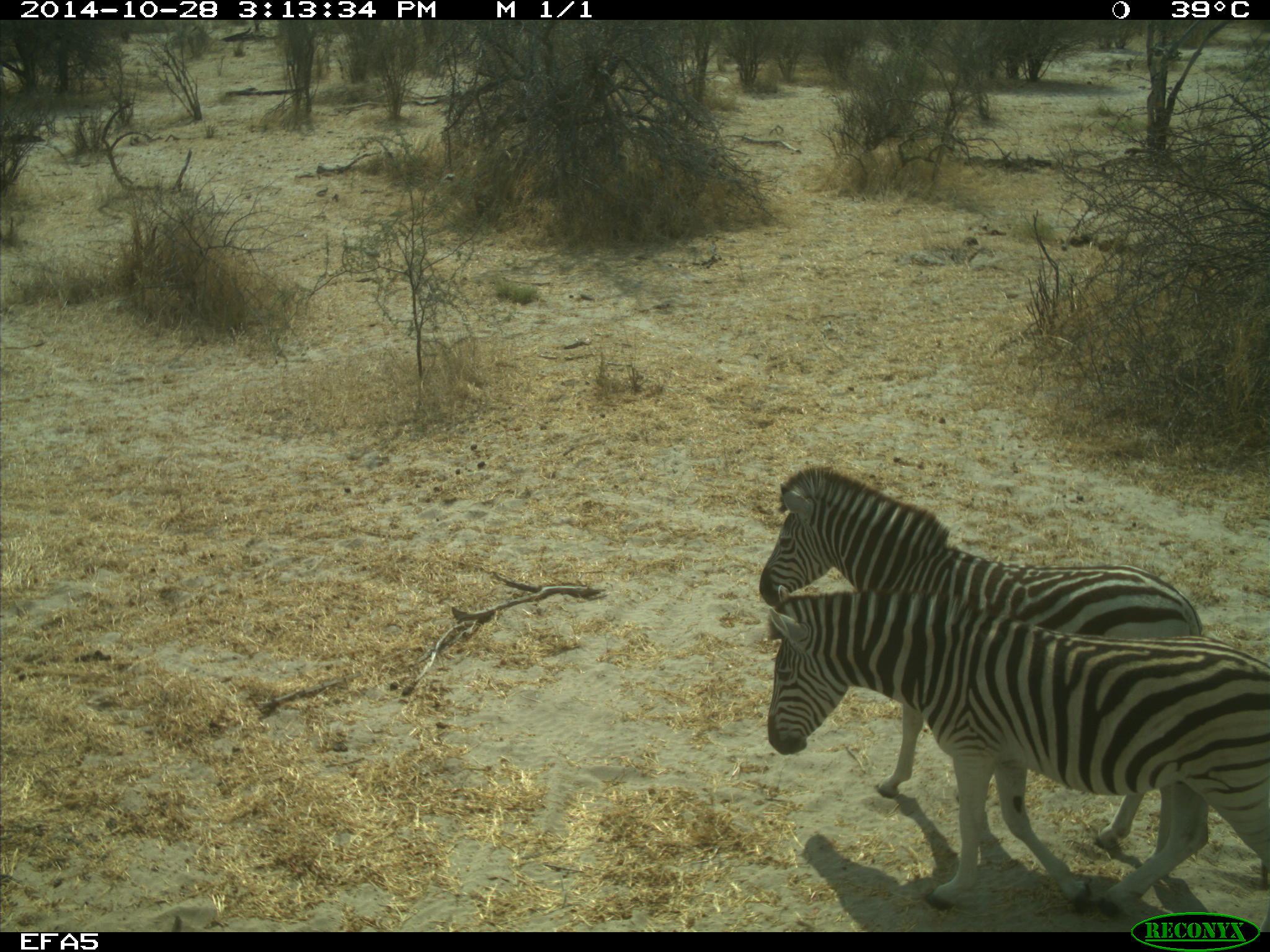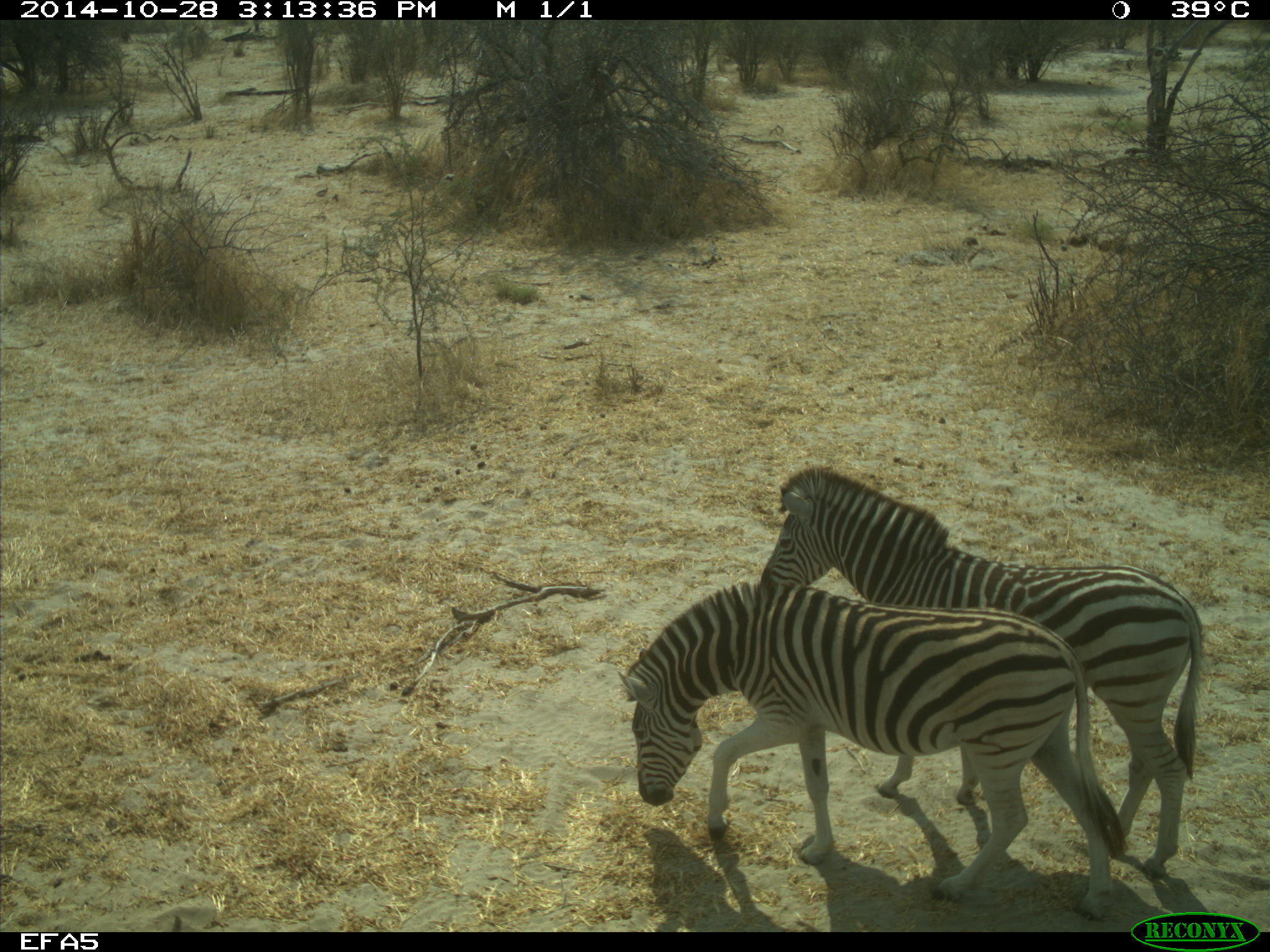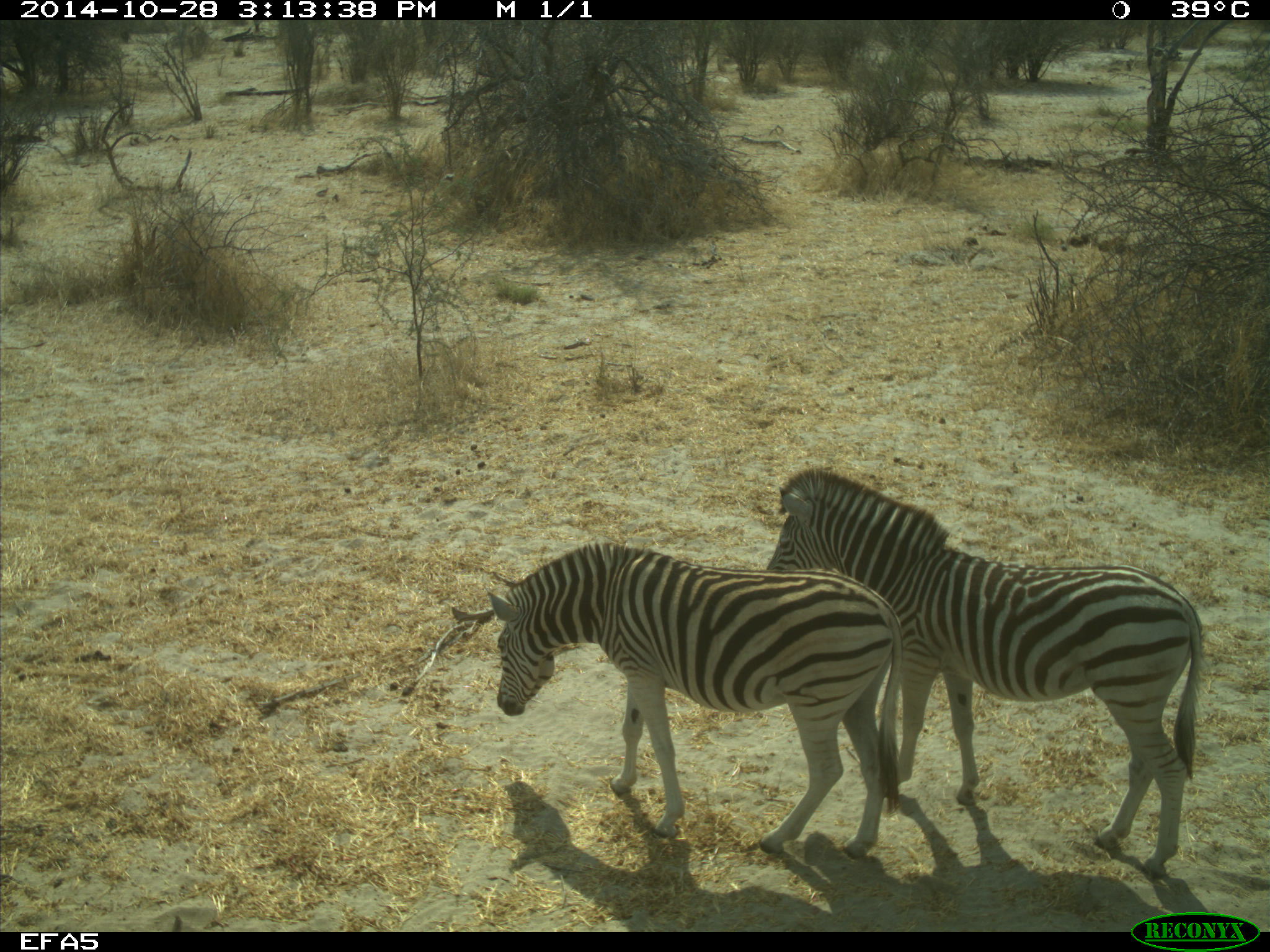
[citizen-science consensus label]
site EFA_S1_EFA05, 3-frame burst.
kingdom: Animalia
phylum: Chordata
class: Mammalia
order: Perissodactyla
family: Equidae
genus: Equus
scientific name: Equus quagga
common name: plains zebra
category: zebraplains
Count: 2.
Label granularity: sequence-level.